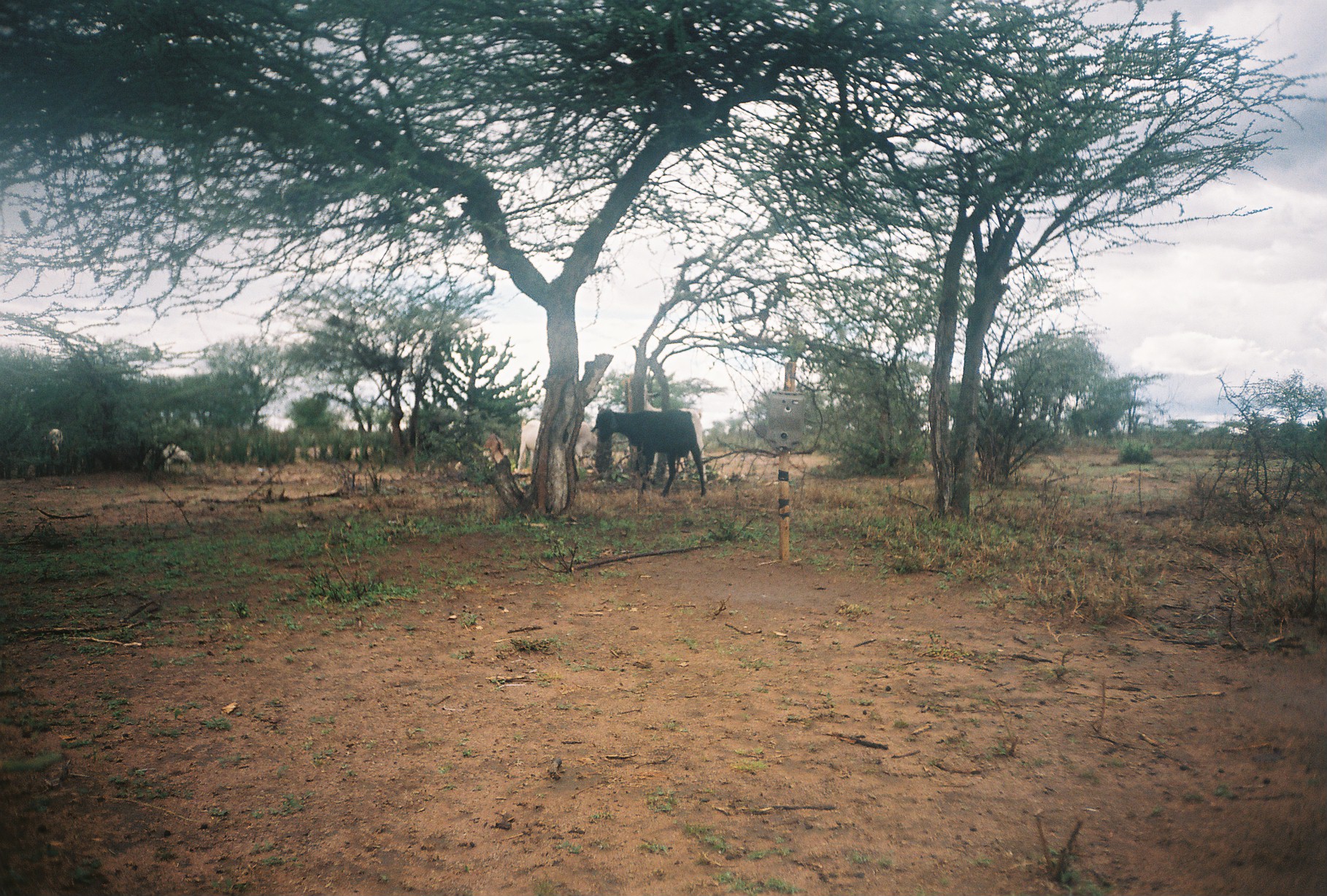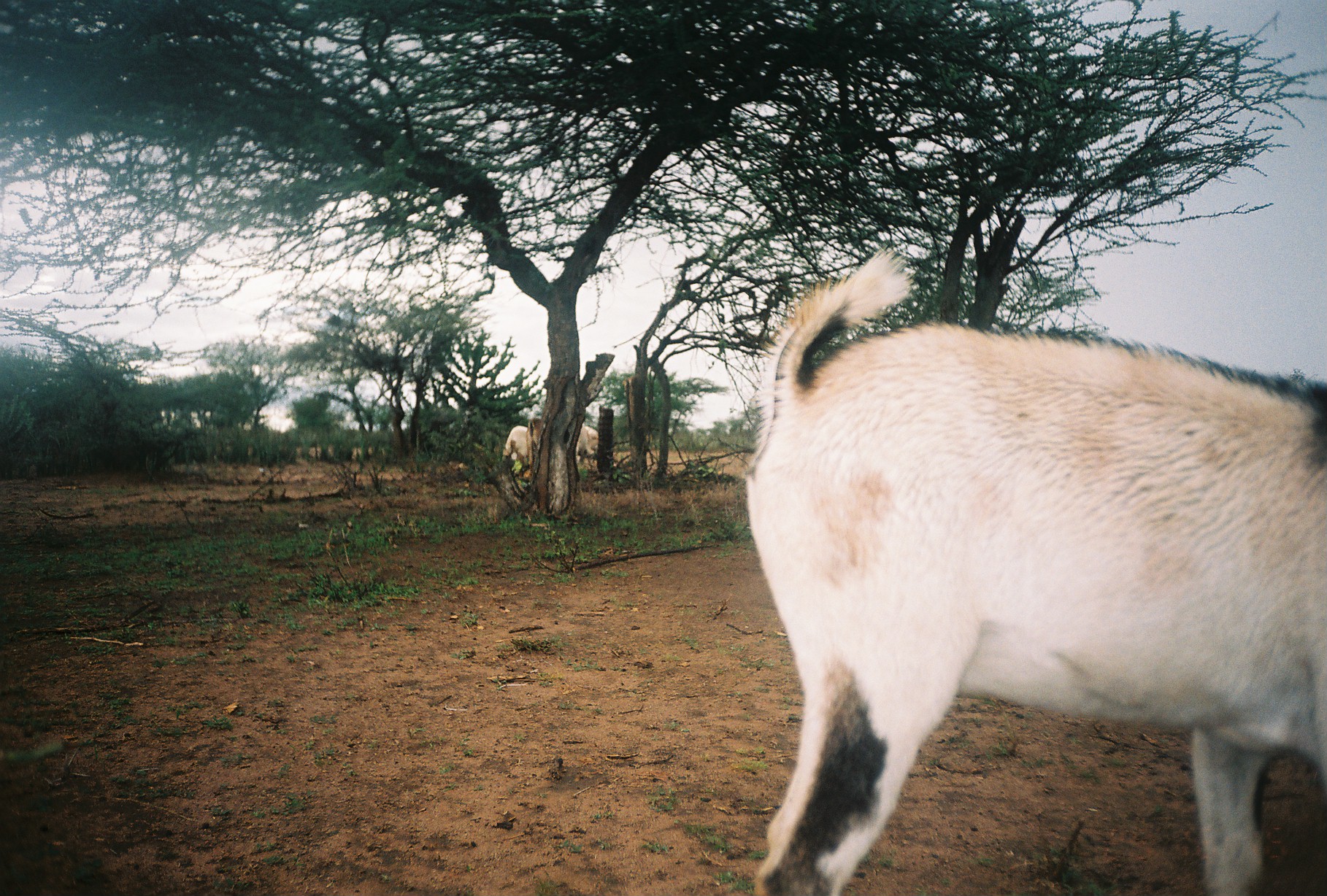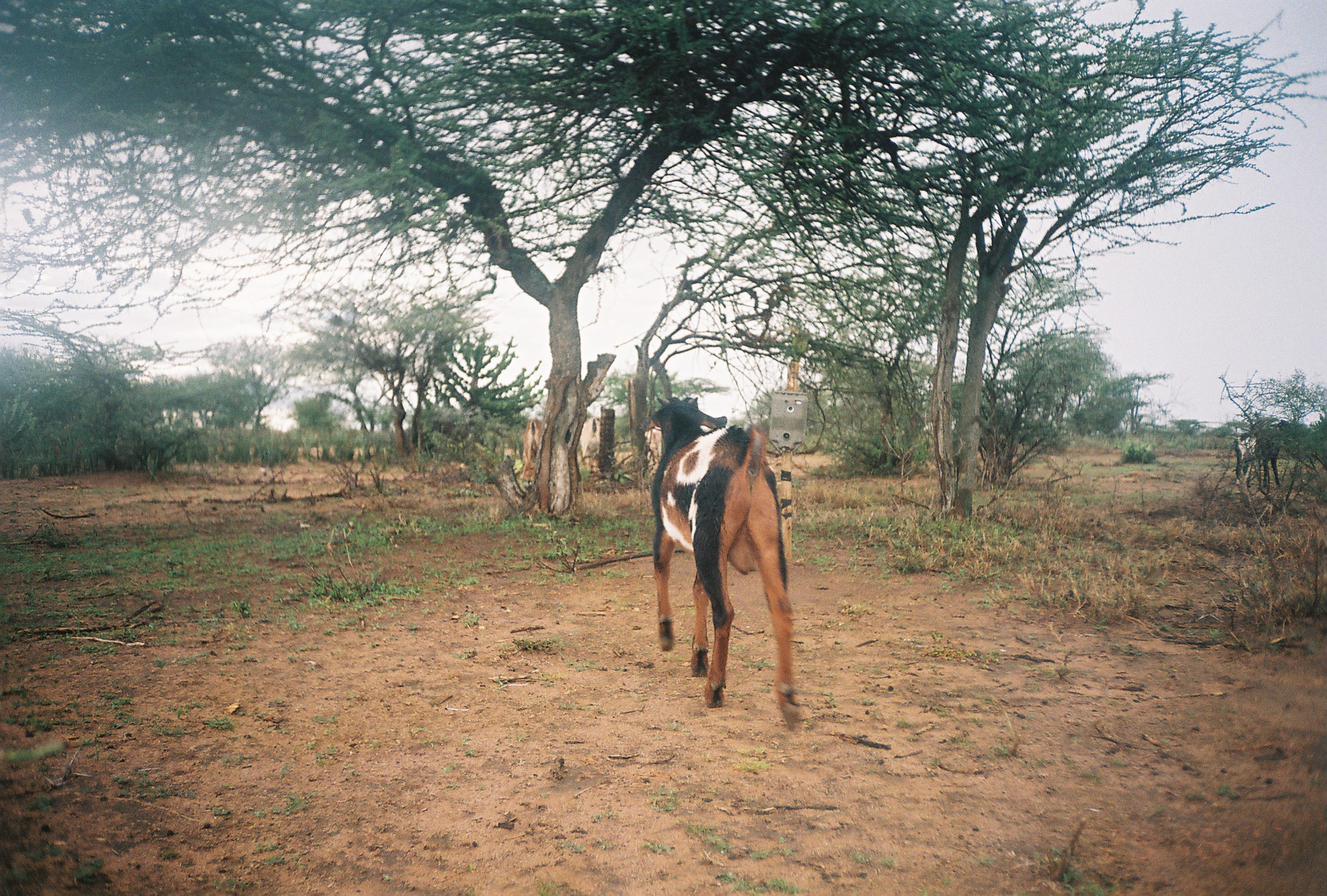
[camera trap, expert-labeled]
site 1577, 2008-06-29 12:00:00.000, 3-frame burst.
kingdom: Animalia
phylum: Chordata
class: Mammalia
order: Artiodactyla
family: Bovidae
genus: Capra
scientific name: Capra aegagrus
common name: wild goat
Capra aegagrus (wild goat), count 3.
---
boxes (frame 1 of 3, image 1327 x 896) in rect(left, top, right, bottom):
capra aegagrus: rect(586, 400, 708, 498); rect(632, 401, 707, 483); rect(514, 418, 586, 476)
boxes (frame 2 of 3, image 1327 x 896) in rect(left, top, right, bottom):
capra aegagrus: rect(735, 243, 1323, 889); rect(502, 421, 531, 478); rect(576, 423, 600, 464)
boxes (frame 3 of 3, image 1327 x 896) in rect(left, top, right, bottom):
capra aegagrus: rect(638, 392, 799, 731); rect(1230, 418, 1288, 484); rect(519, 417, 541, 476); rect(580, 416, 601, 455)